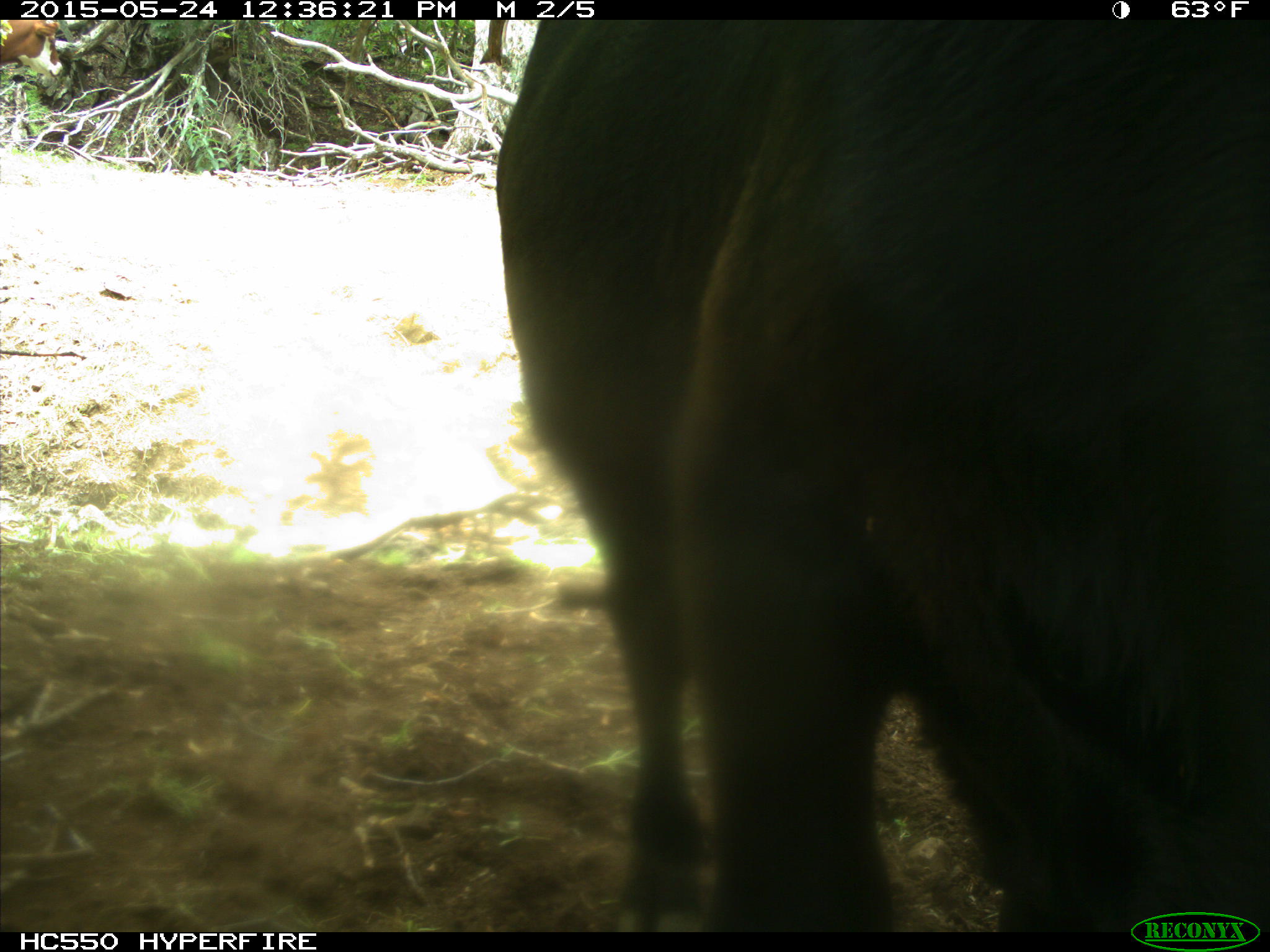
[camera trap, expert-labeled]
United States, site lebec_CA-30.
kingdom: Animalia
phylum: Chordata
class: Mammalia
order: Artiodactyla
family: Bovidae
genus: Bos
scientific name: Bos taurus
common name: domestic cow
Bos taurus (domestic cow).